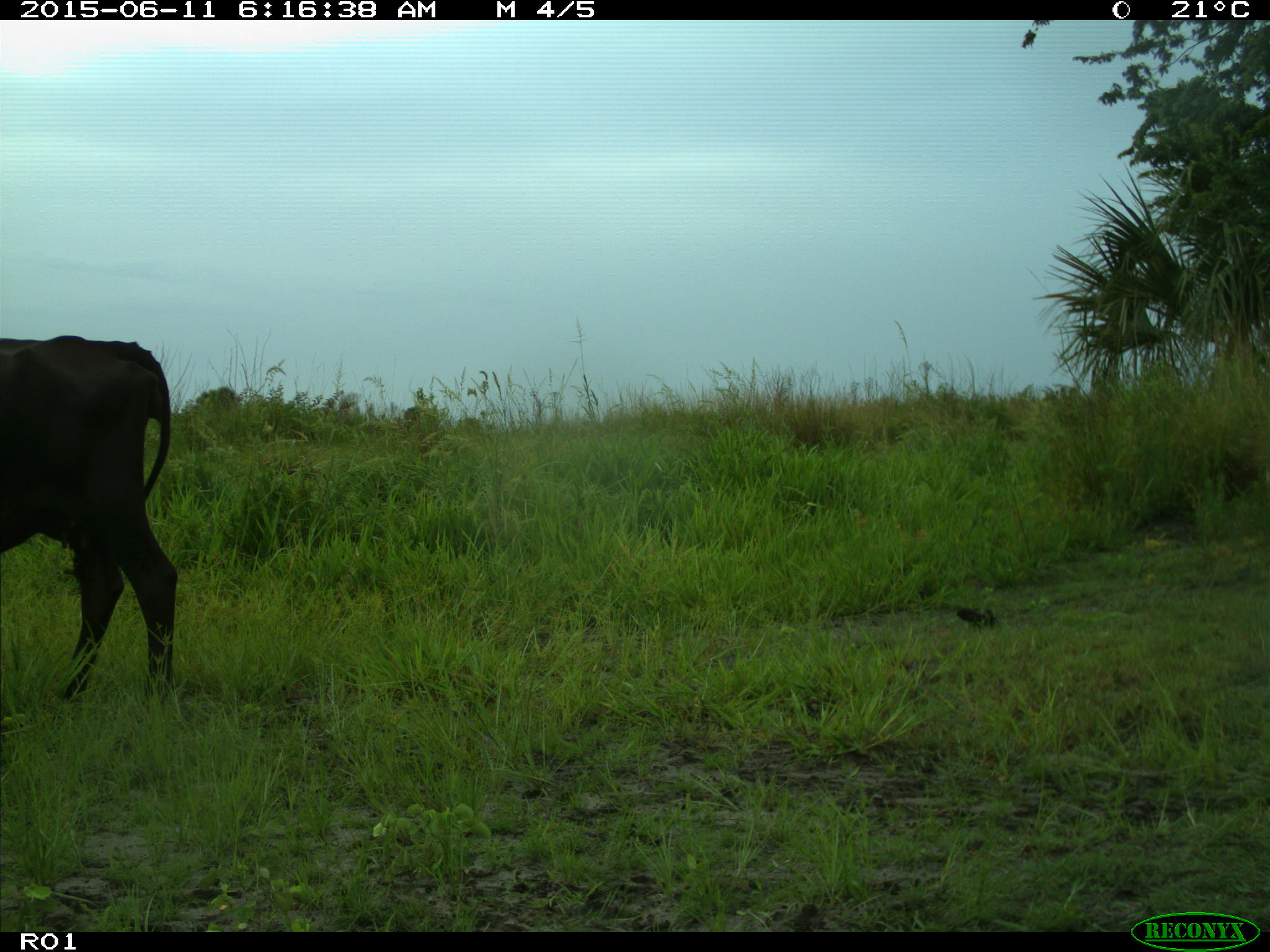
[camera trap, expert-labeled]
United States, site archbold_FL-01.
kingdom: Animalia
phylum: Chordata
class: Mammalia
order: Artiodactyla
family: Bovidae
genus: Bos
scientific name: Bos taurus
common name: domestic cow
Bos taurus (domestic cow).